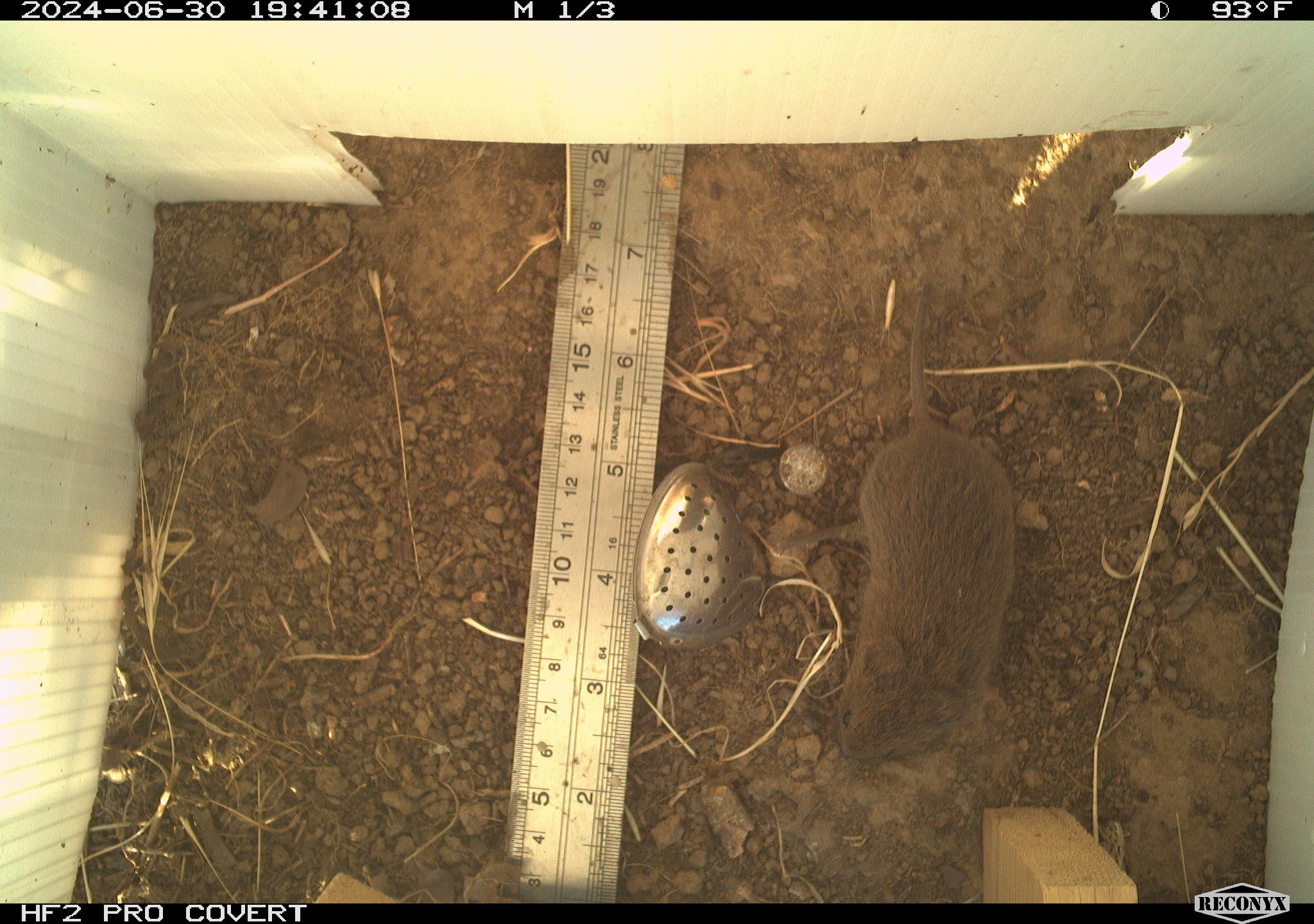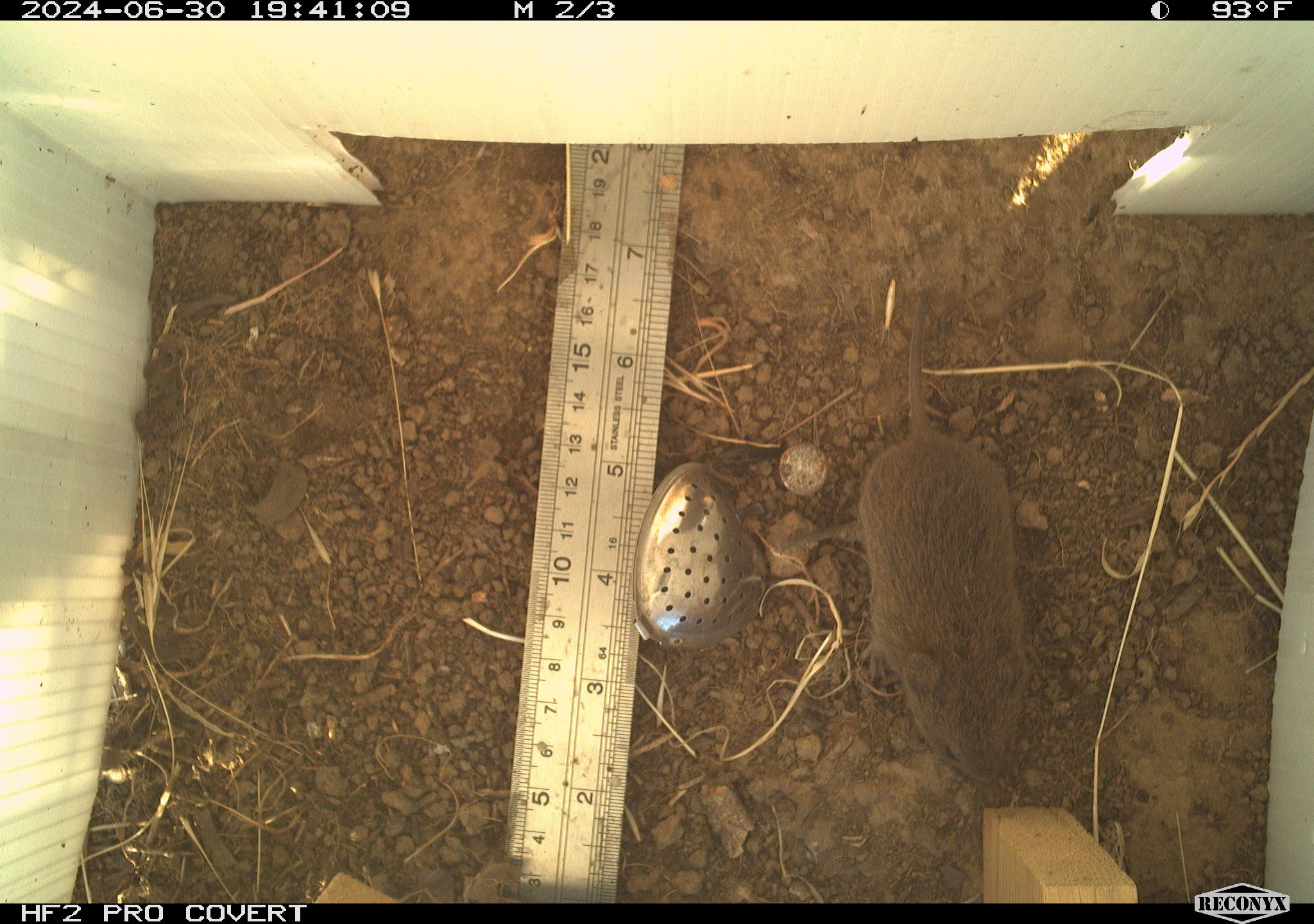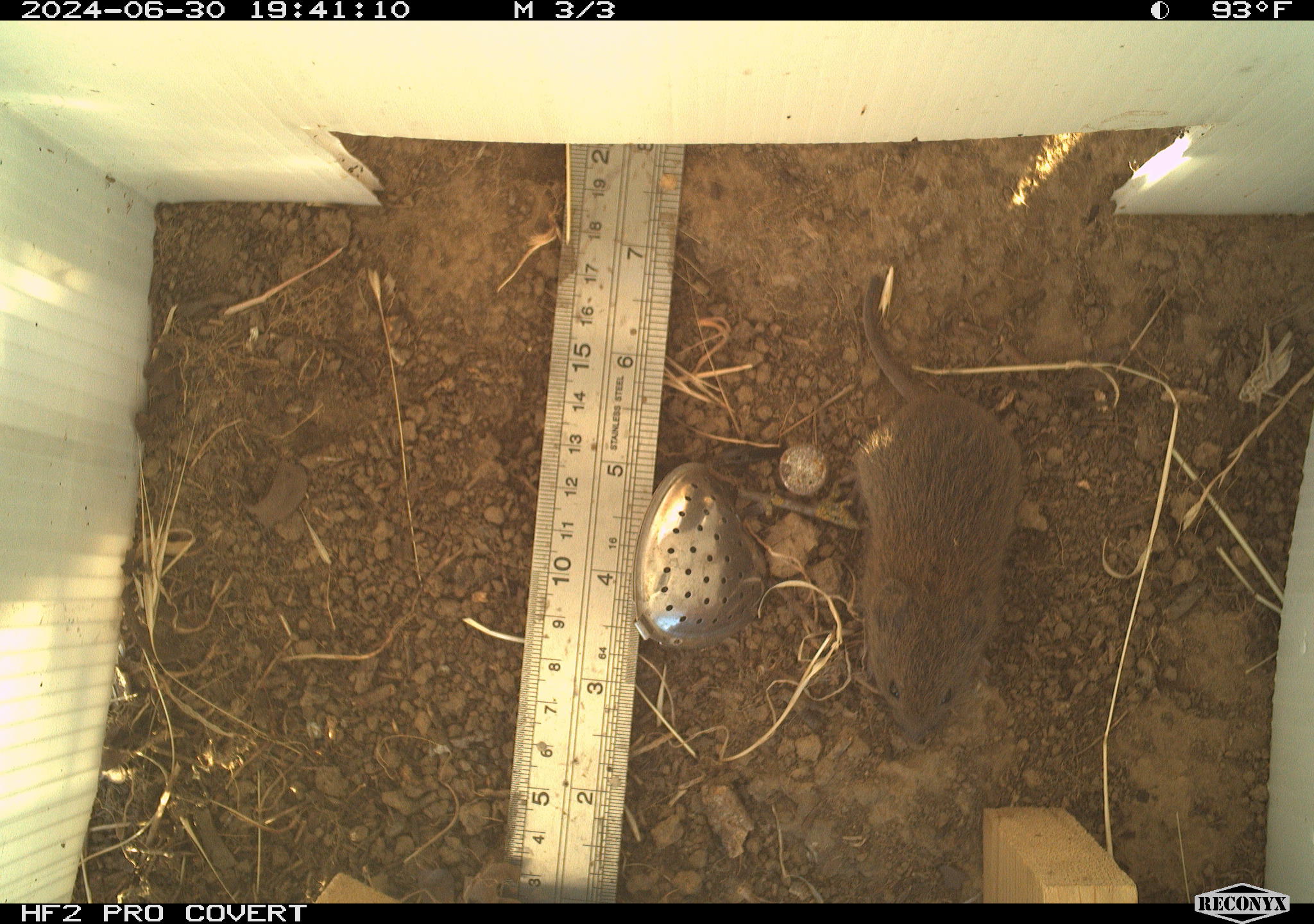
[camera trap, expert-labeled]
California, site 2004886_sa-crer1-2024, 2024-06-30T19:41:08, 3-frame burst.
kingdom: Animalia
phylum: Chordata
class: Mammalia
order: Rodentia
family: Cricetidae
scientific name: Arvicolinae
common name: voles, lemmings, and muskrats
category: arvicolinae subfamily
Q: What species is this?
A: Arvicolinae subfamily (voles, lemmings, and muskrats) (Arvicolinae).